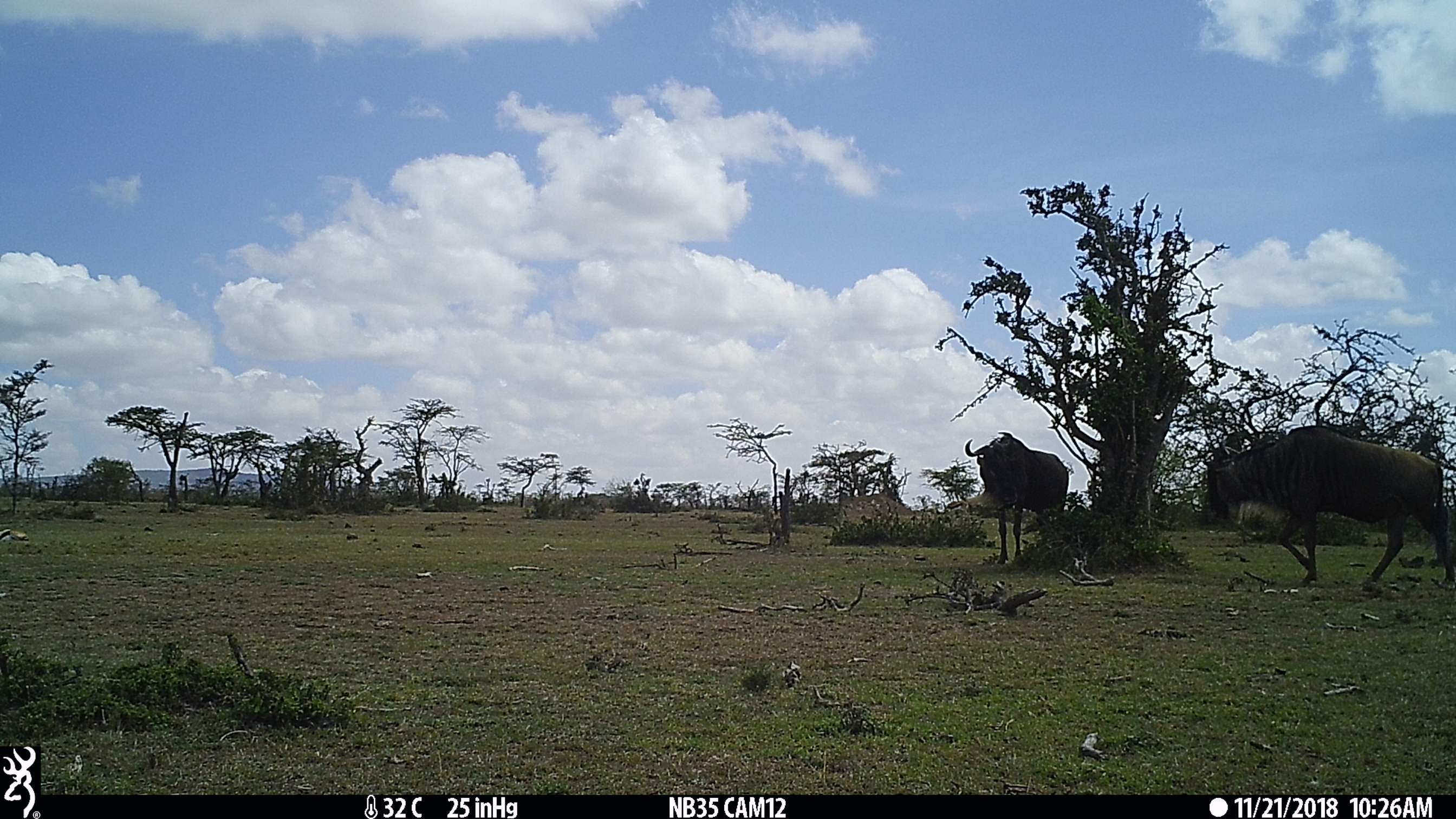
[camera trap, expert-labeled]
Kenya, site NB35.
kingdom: Animalia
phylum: Chordata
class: Mammalia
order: Artiodactyla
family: Bovidae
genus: Connochaetes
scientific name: Connochaetes taurinus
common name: blue wildebeest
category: wildebeest